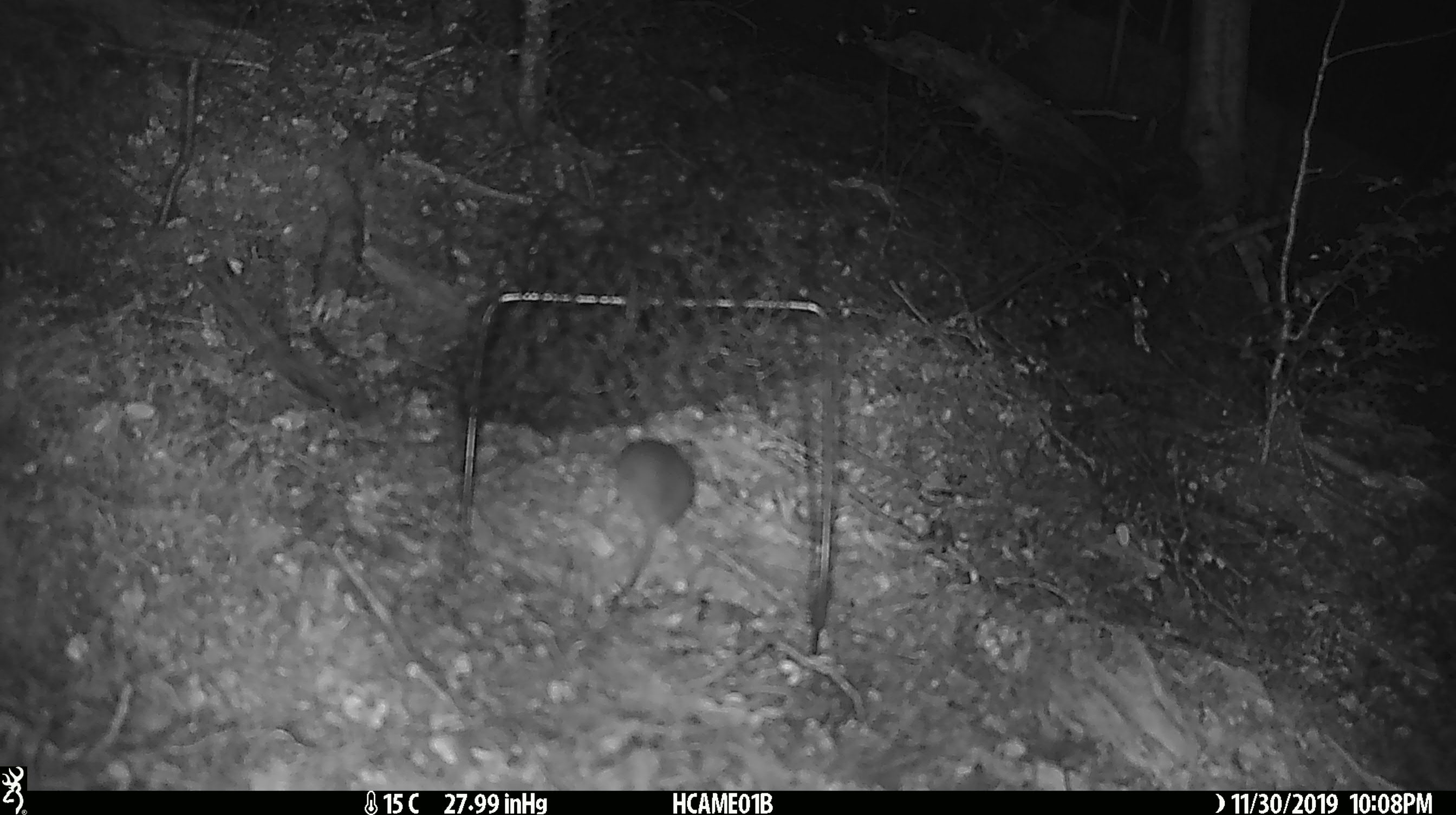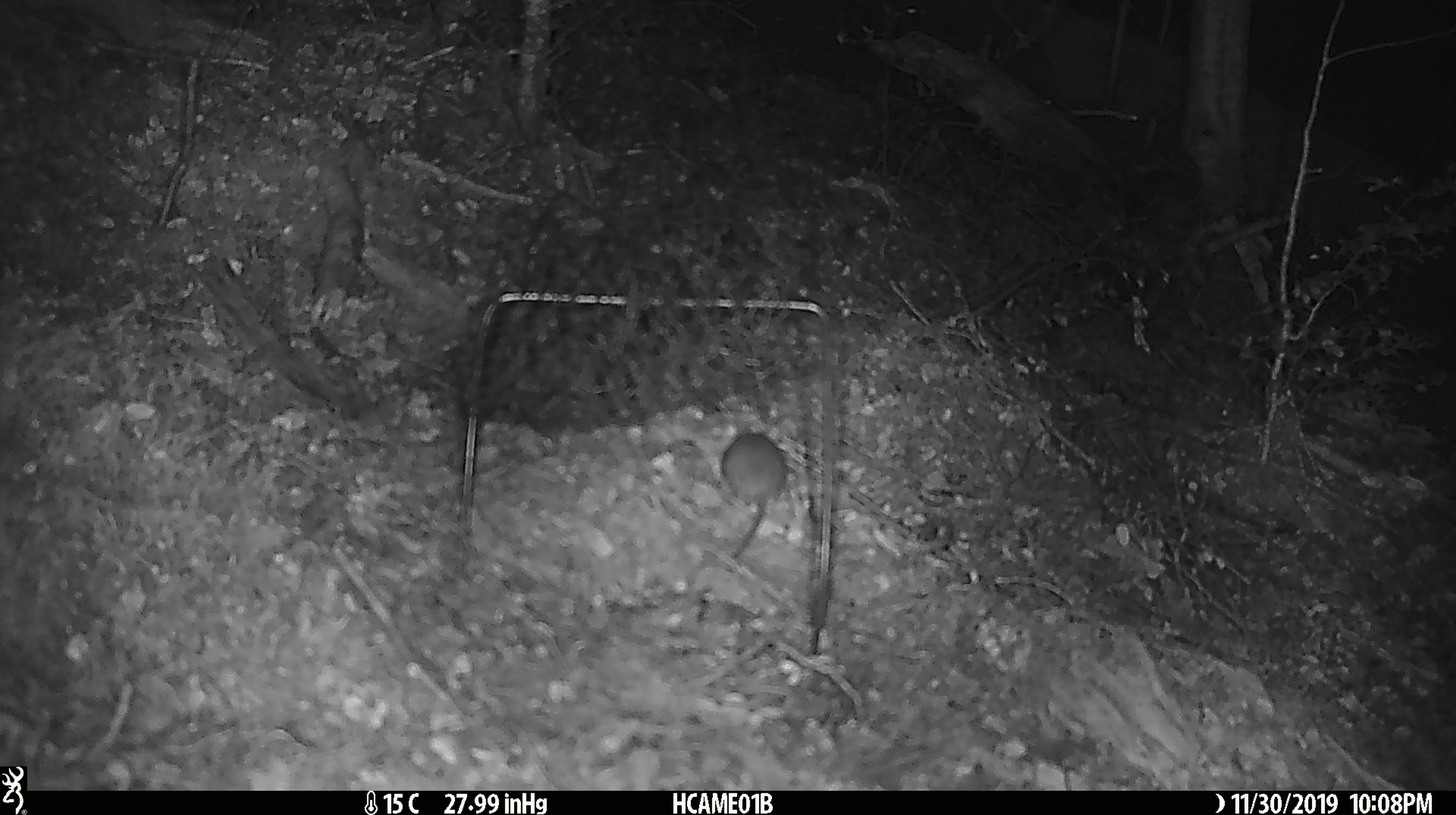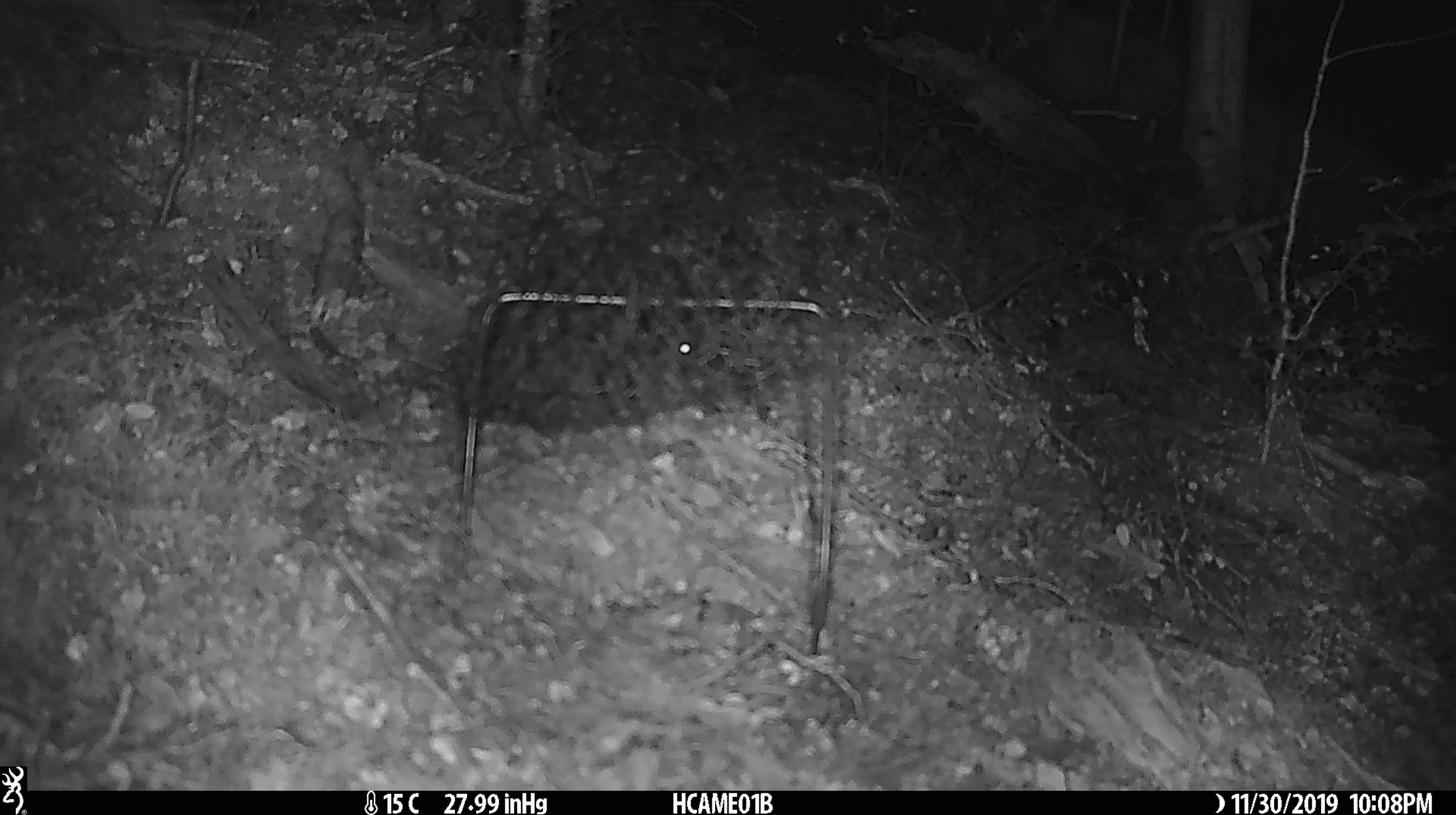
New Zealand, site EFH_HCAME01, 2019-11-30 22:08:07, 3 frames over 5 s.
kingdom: Animalia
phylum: Chordata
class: Mammalia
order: Rodentia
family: Muridae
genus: Mus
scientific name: Mus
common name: mouse